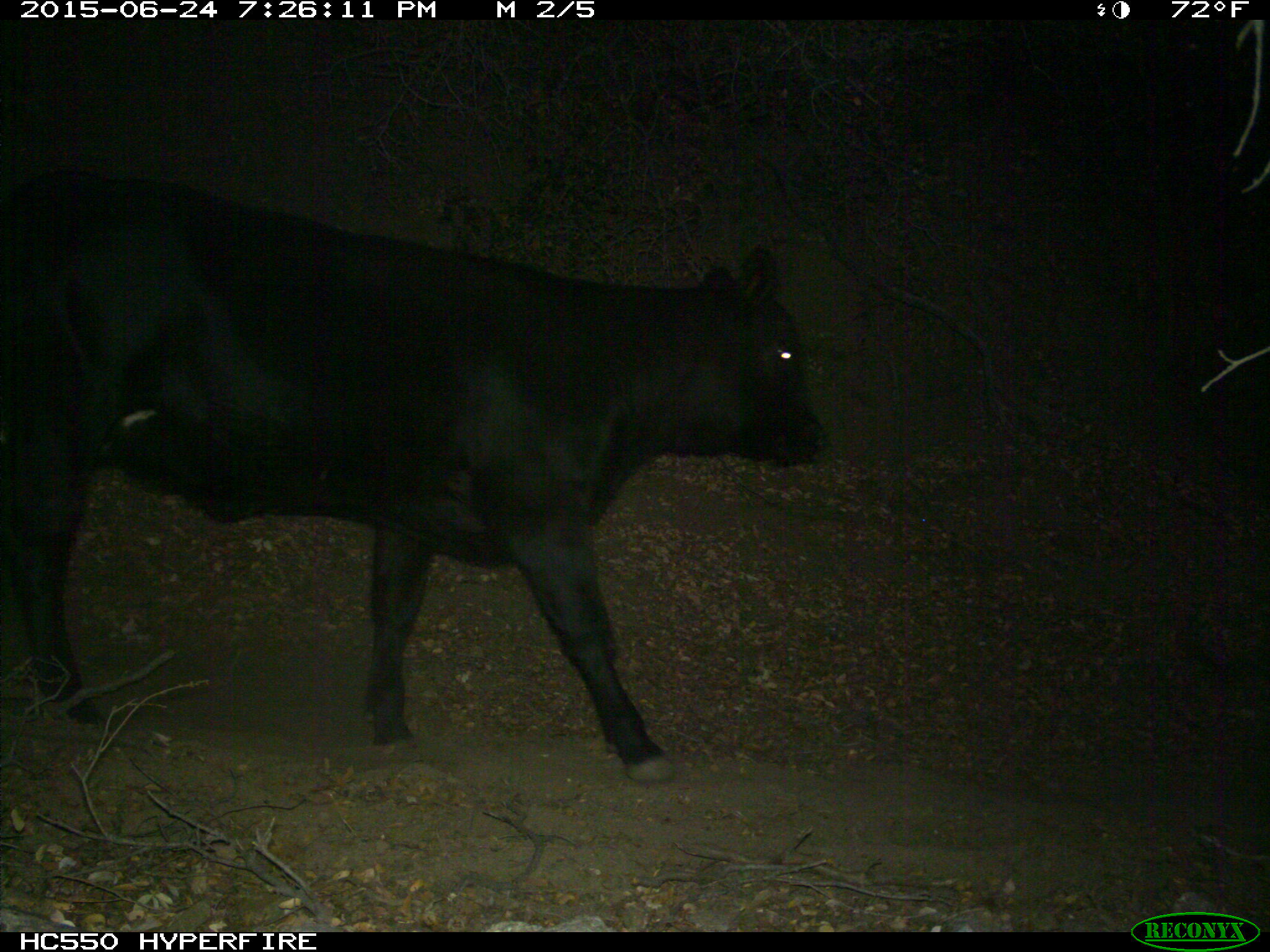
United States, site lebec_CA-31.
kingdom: Animalia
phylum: Chordata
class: Mammalia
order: Artiodactyla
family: Bovidae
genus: Bos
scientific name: Bos taurus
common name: domestic cow